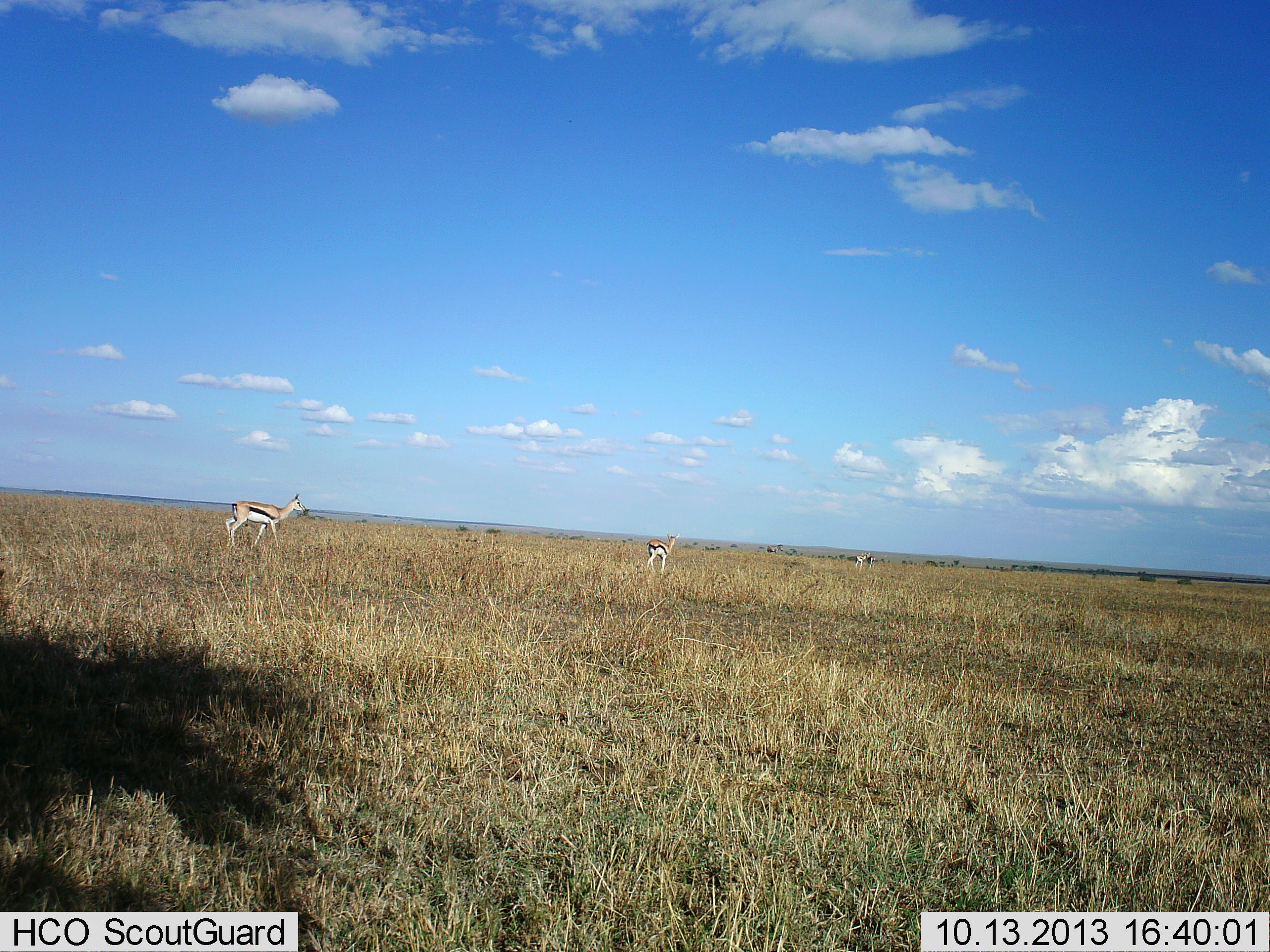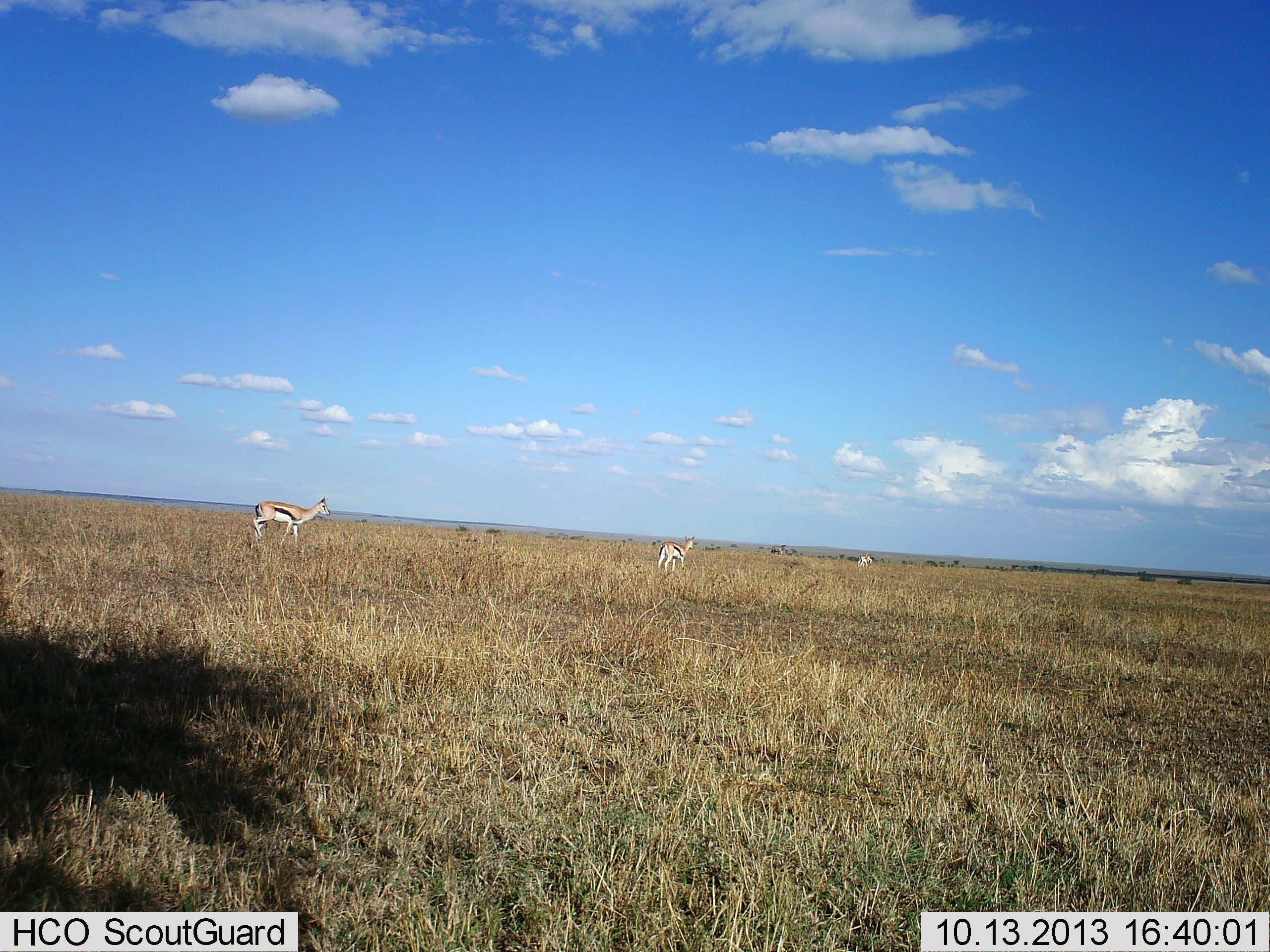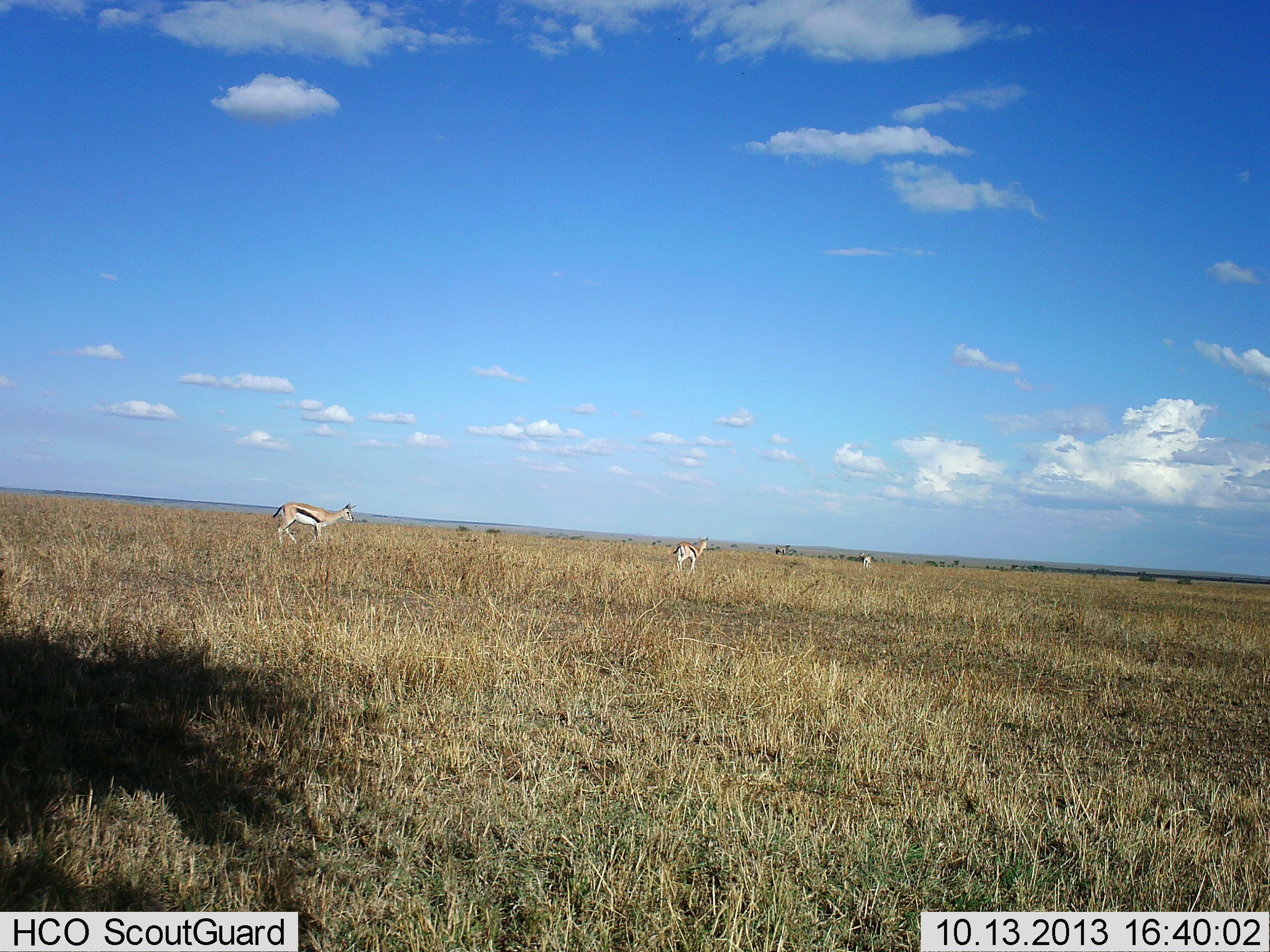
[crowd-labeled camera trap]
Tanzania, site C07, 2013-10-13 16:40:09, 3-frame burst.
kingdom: Animalia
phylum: Chordata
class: Mammalia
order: Artiodactyla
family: Bovidae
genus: Eudorcas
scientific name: Eudorcas thomsonii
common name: thomson's gazelle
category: gazellethomsons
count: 3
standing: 12%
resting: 0%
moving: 88%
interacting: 0%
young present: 0%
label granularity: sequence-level